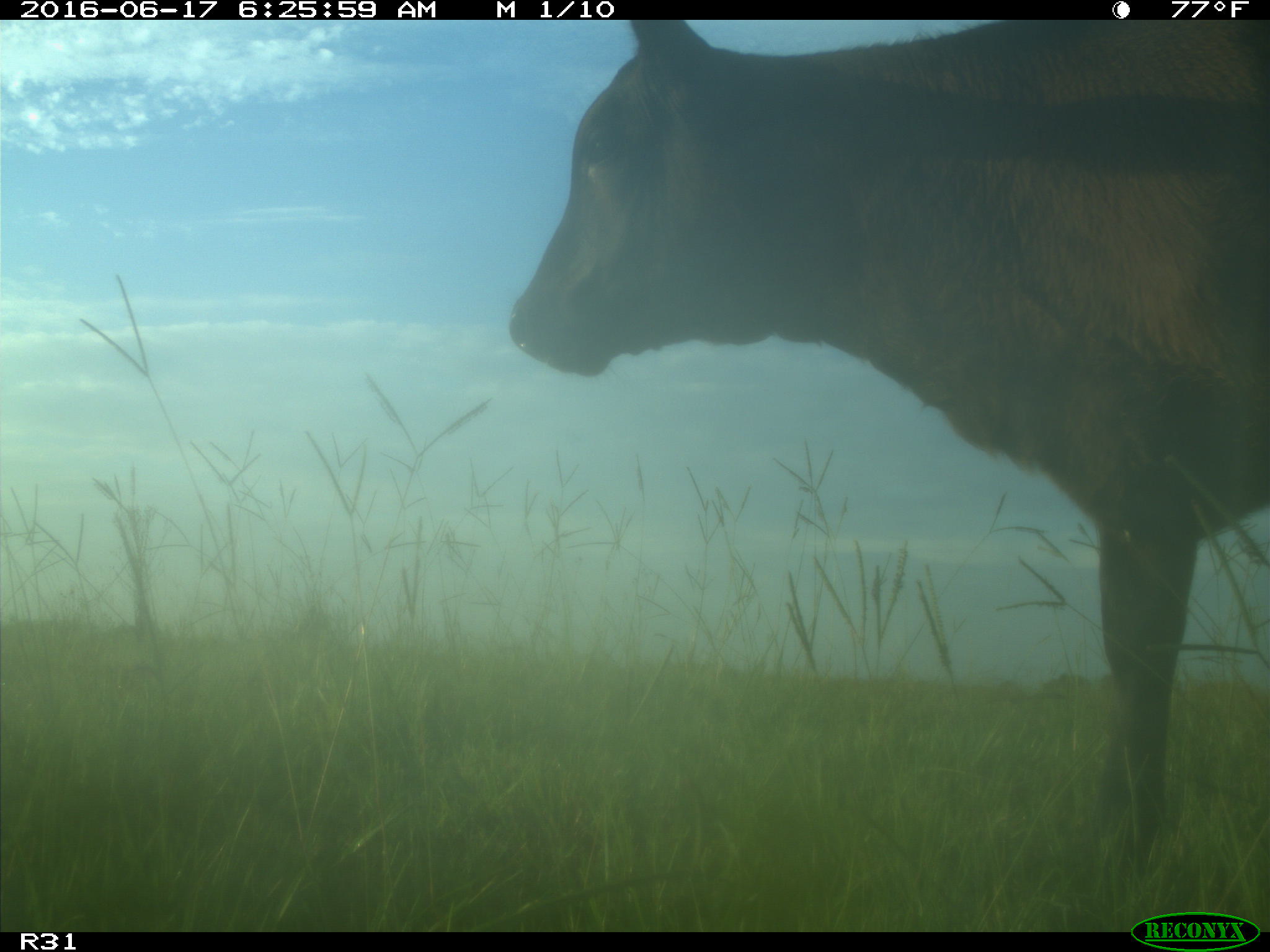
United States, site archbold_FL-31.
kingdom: Animalia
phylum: Chordata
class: Mammalia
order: Artiodactyla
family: Bovidae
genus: Bos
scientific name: Bos taurus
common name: domestic cow